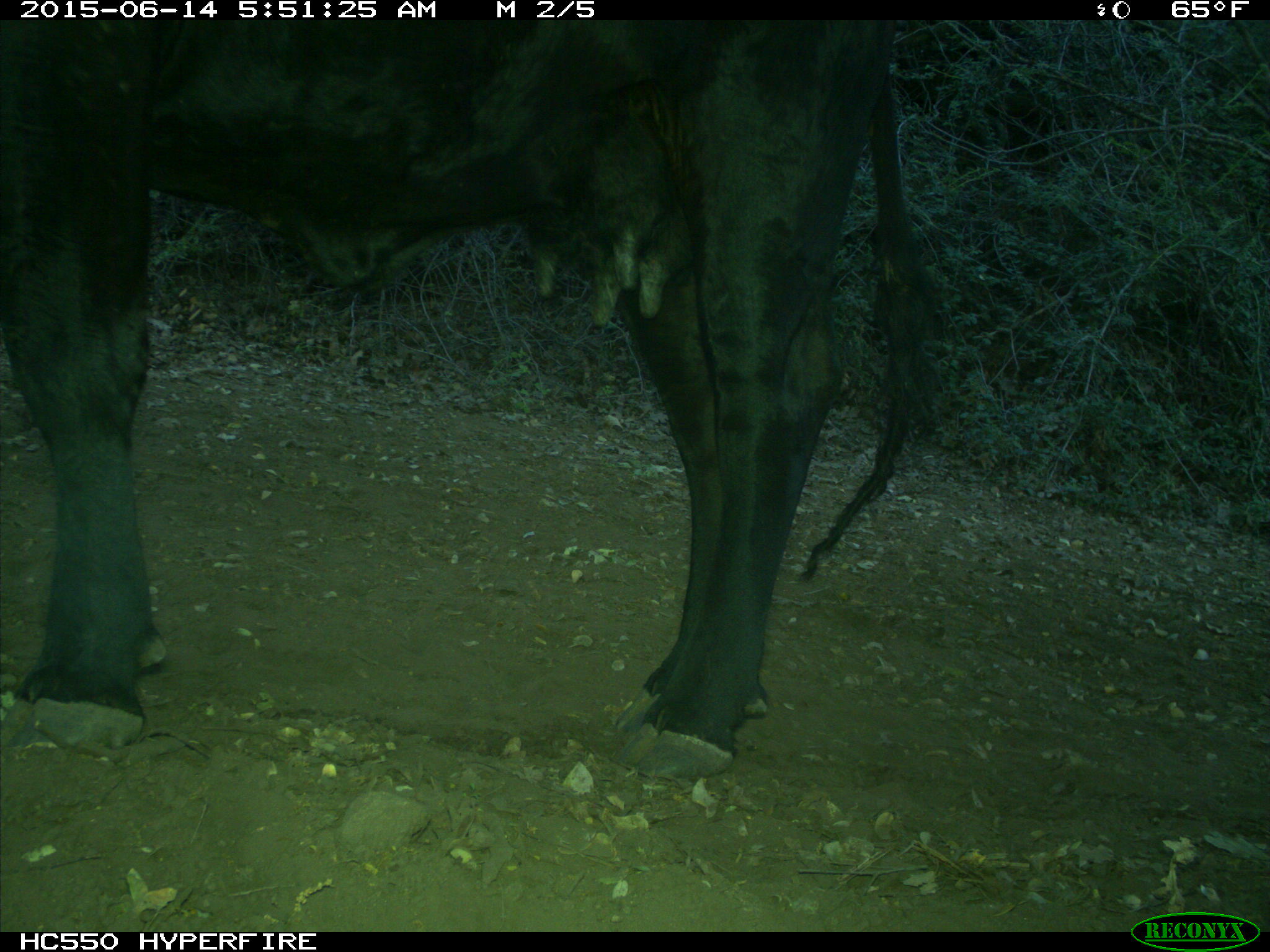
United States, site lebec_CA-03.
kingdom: Animalia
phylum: Chordata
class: Mammalia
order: Artiodactyla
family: Bovidae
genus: Bos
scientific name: Bos taurus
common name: domestic cow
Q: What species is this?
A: Bos taurus (domestic cow).